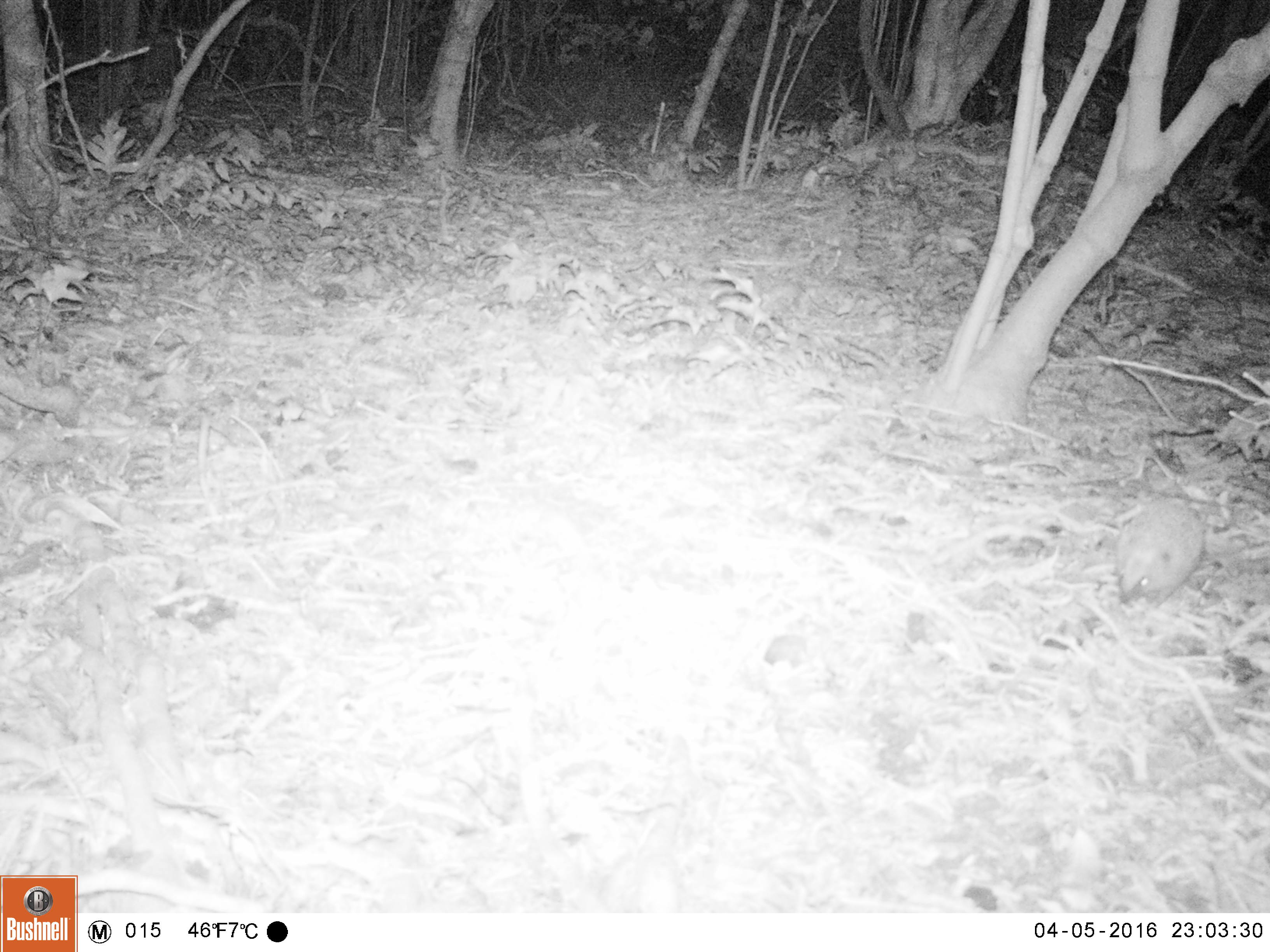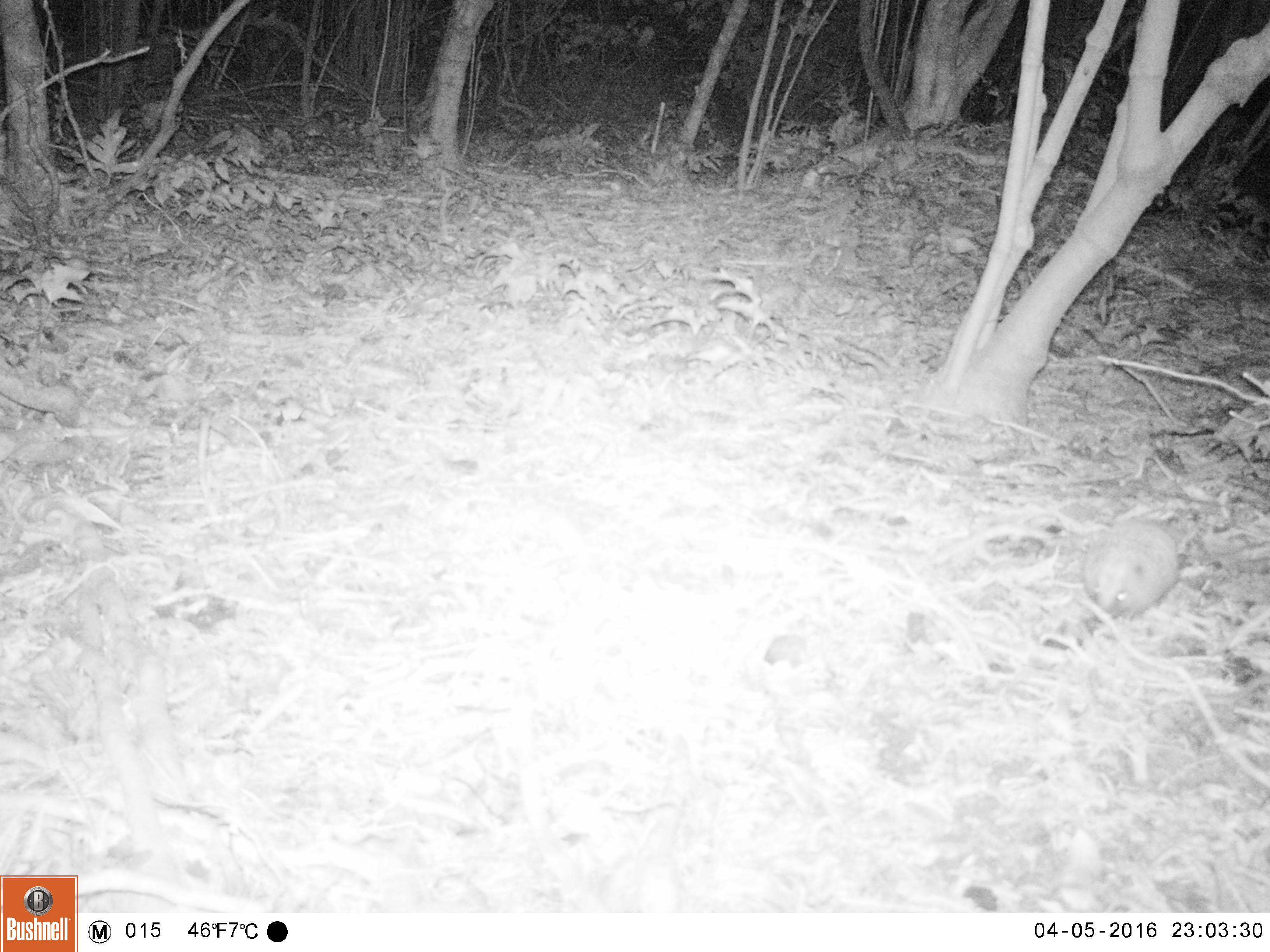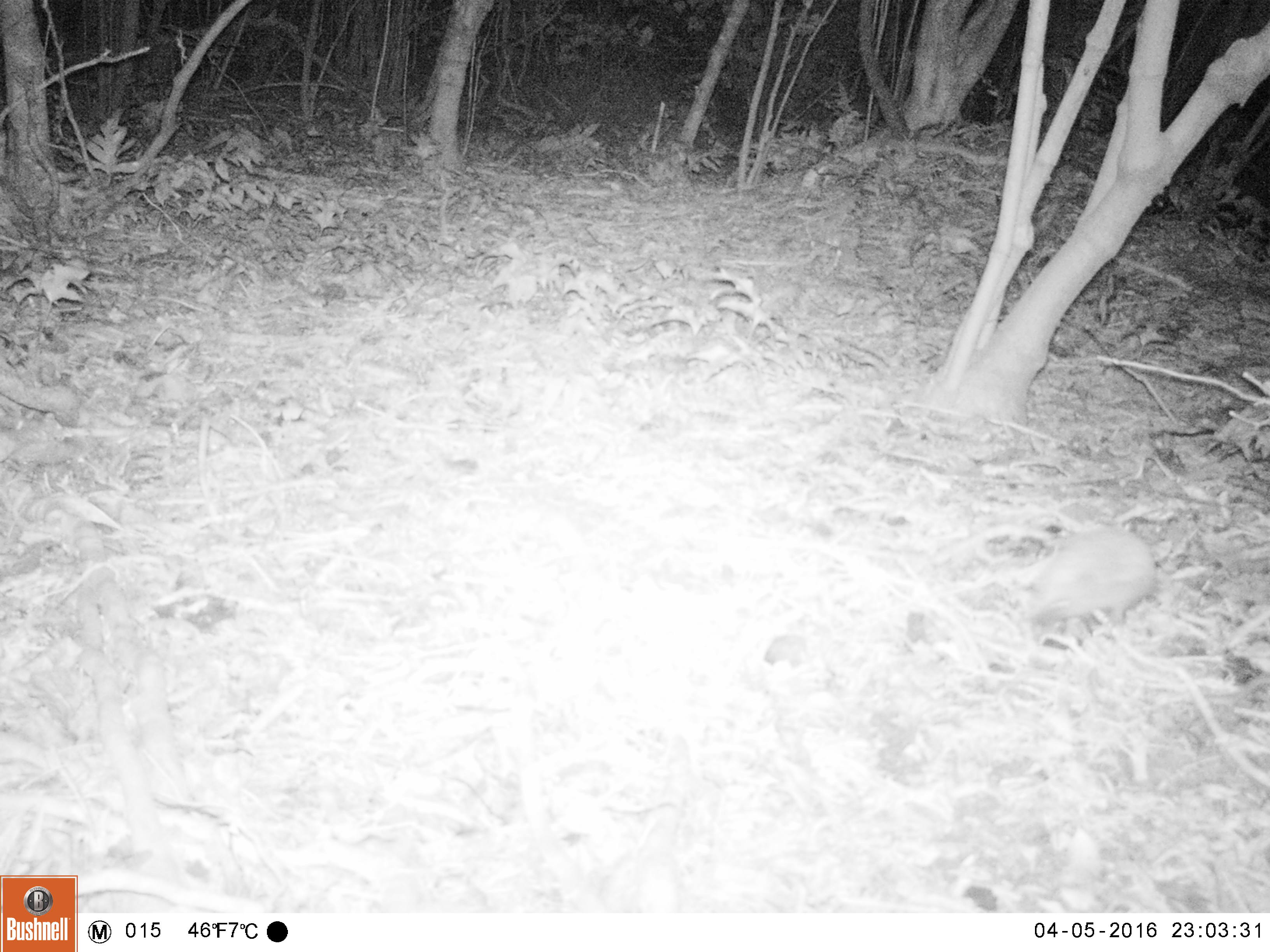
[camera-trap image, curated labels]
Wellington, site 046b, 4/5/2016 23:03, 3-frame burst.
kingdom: Animalia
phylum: Chordata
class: Mammalia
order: Eulipotyphla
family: Erinaceidae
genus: Erinaceus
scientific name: Erinaceus europaeus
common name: hedgehog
Hedgehog (Erinaceus europaeus).